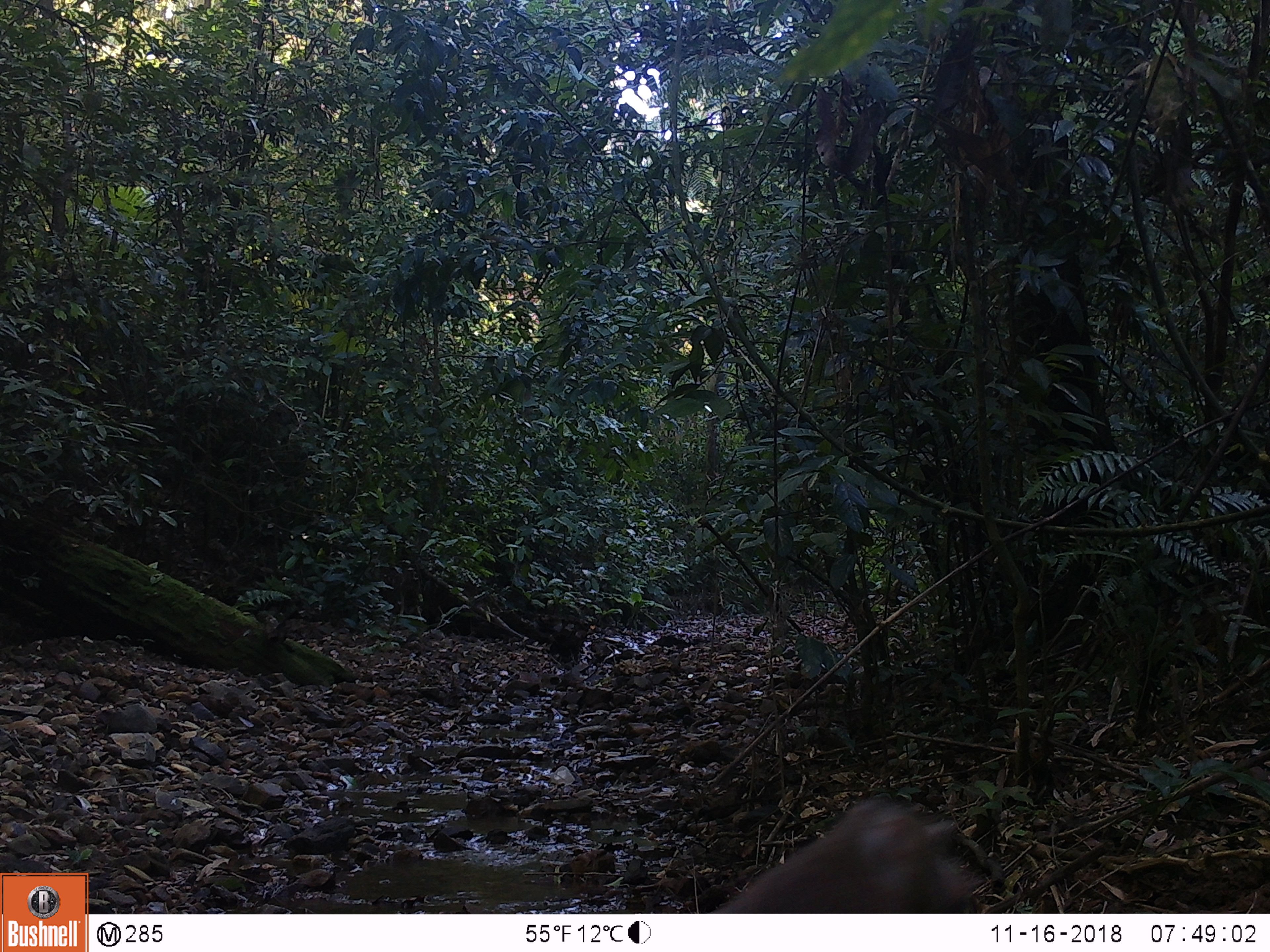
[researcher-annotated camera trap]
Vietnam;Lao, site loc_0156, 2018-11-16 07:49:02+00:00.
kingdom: Animalia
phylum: Chordata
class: Mammalia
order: Primates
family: Cercopithecidae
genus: Macaca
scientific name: Macaca nemestrina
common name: pig-tailed macaque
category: pig tailed macaque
Pig tailed macaque (pig-tailed macaque) (Macaca nemestrina). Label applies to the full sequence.